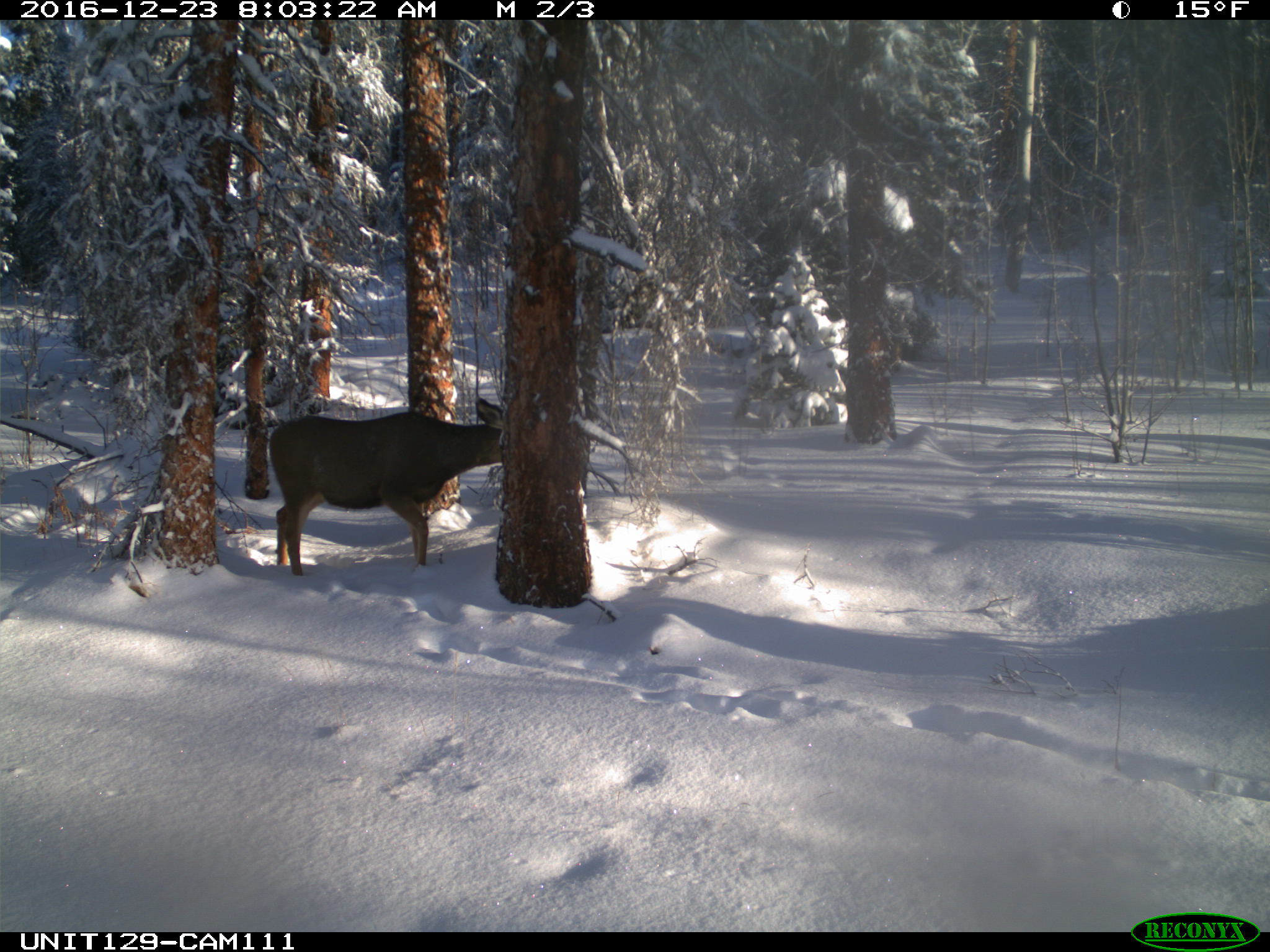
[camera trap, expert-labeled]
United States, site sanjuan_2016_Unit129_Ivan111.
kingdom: Animalia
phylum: Chordata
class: Mammalia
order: Artiodactyla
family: Cervidae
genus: Odocoileus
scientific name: Odocoileus hemionus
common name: mule deer